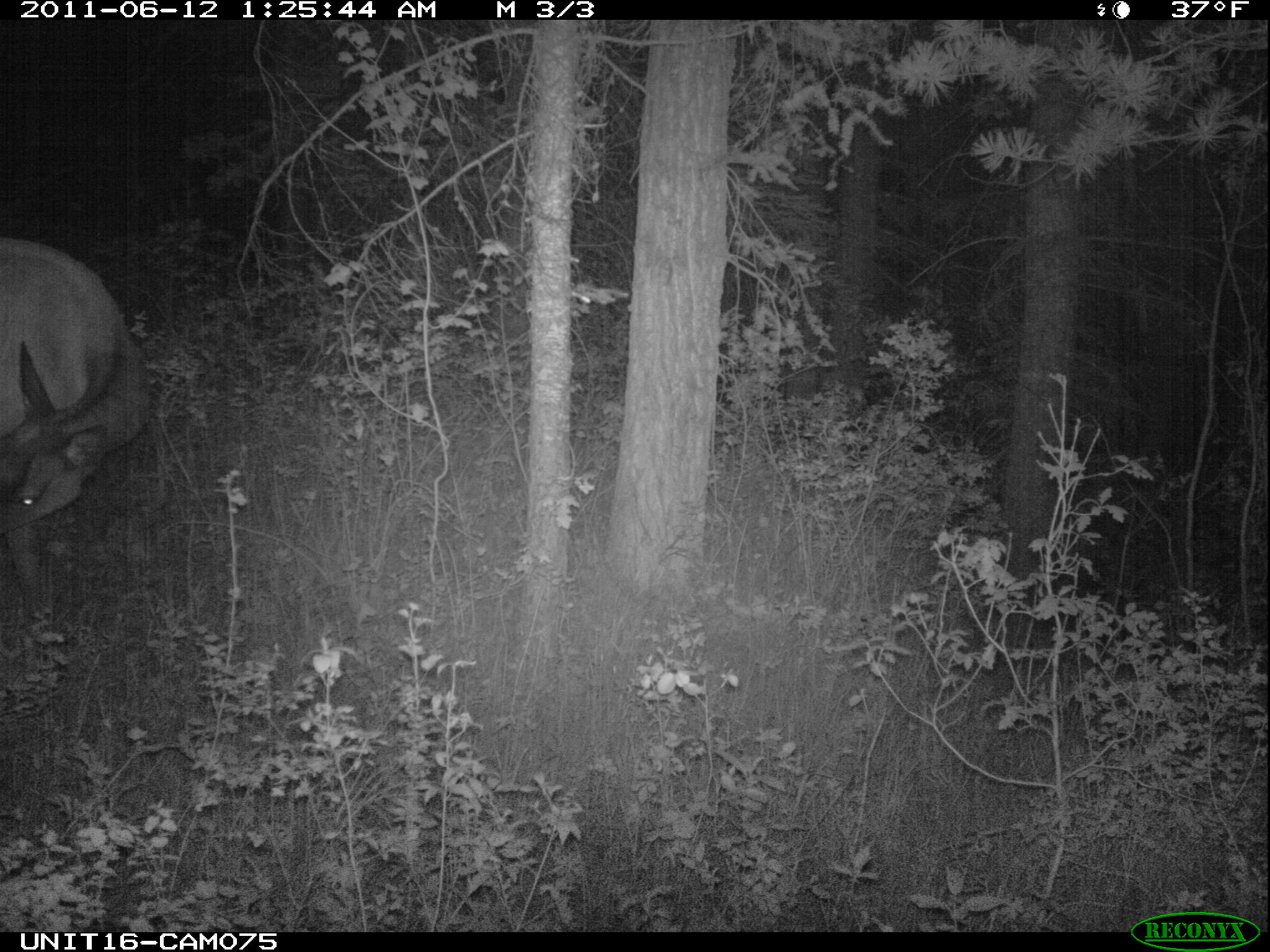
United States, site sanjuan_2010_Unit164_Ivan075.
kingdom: Animalia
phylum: Chordata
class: Mammalia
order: Artiodactyla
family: Cervidae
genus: Cervus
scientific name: Cervus elaphus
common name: red deer